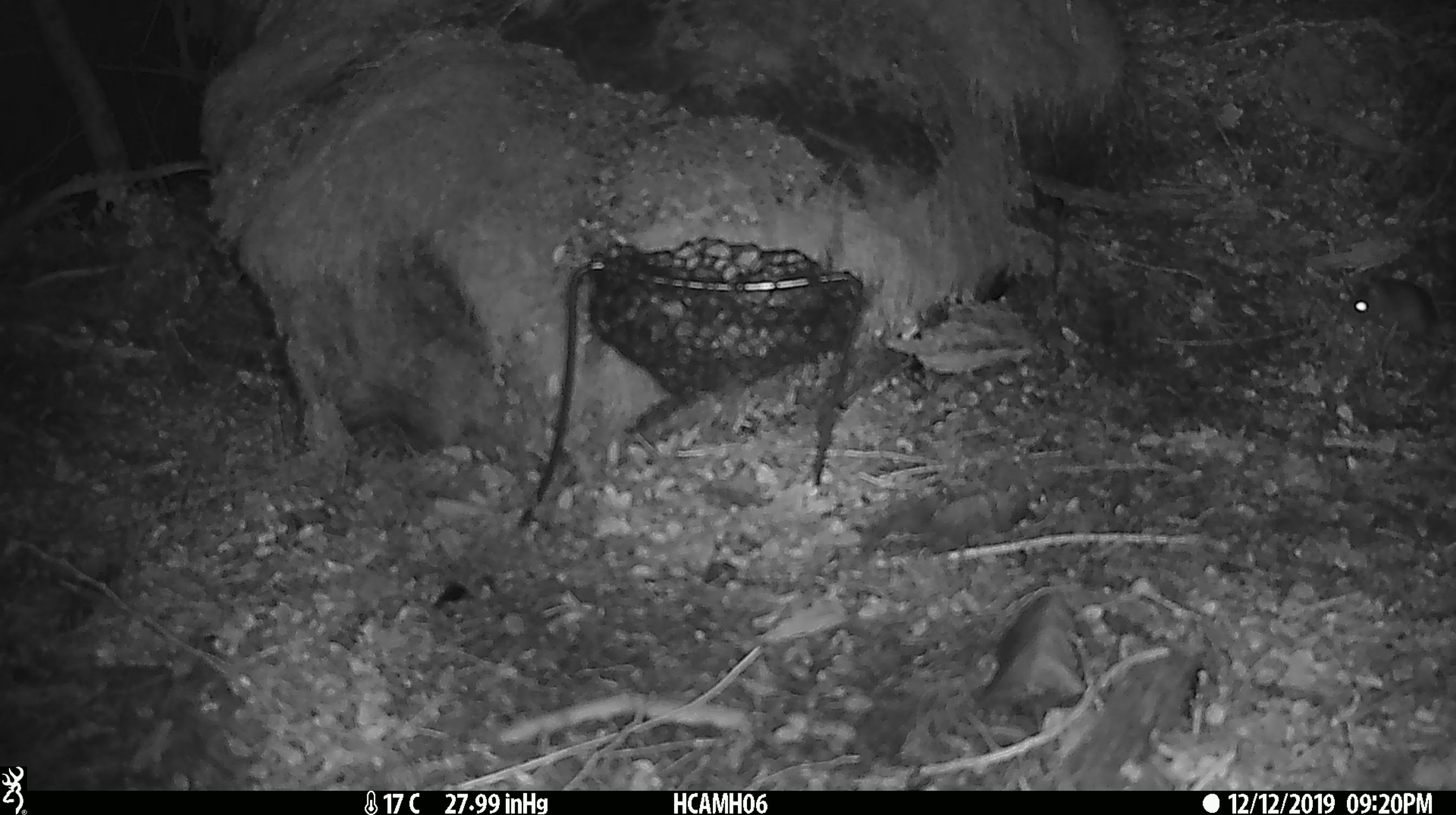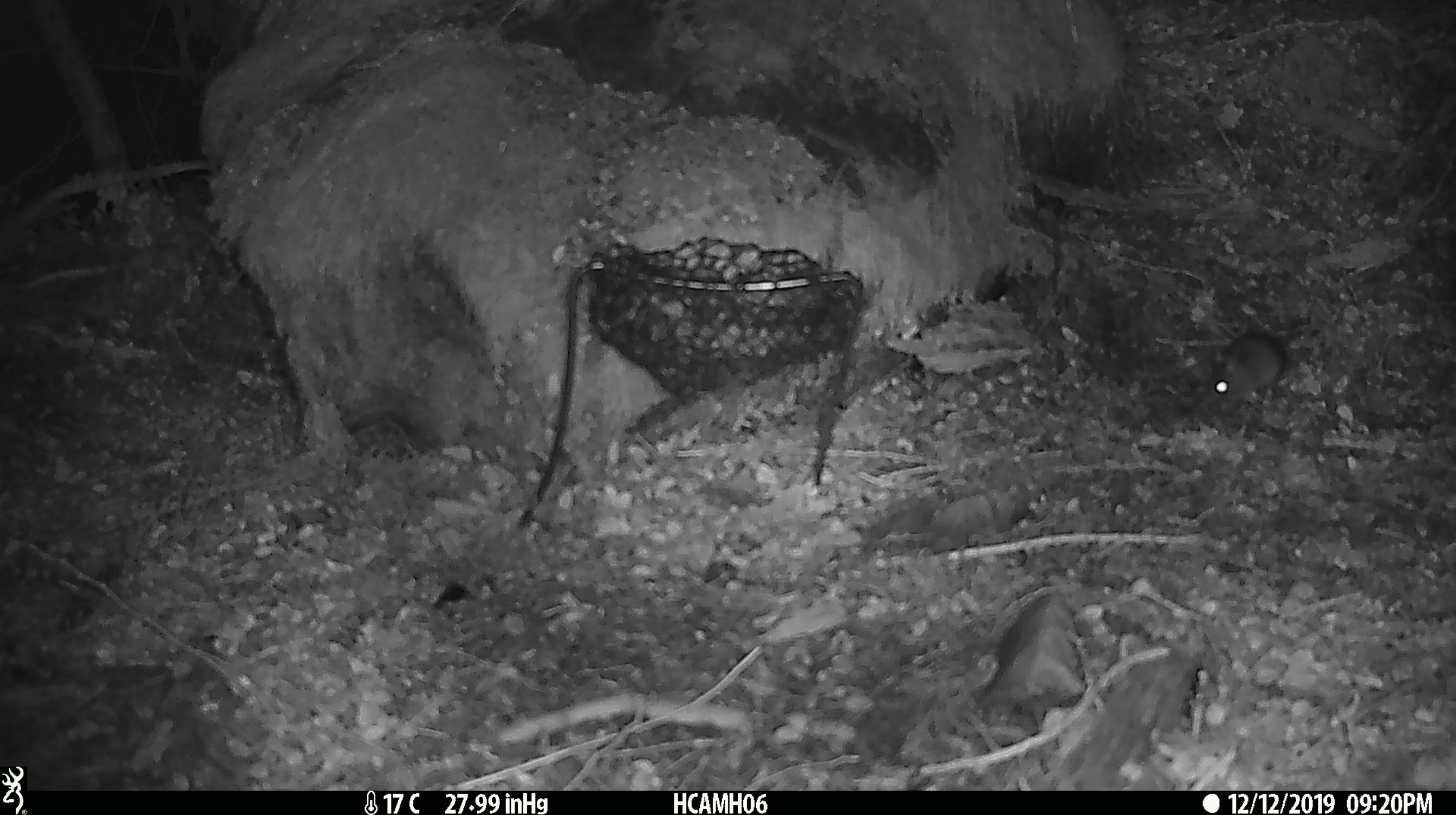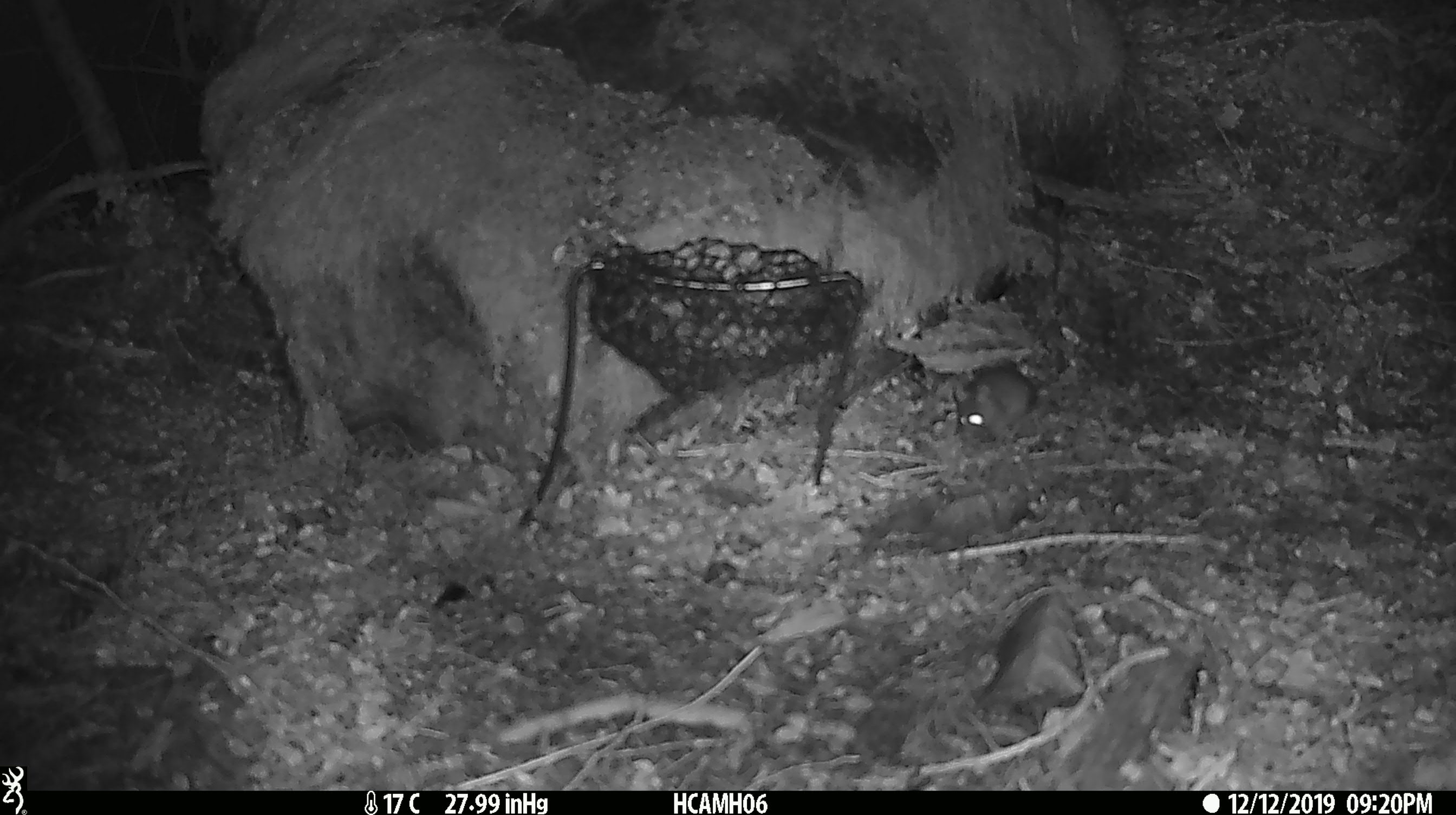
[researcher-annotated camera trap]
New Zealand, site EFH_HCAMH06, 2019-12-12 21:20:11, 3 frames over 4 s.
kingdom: Animalia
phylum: Chordata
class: Mammalia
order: Rodentia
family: Muridae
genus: Mus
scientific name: Mus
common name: mouse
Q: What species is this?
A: Mouse (Mus).